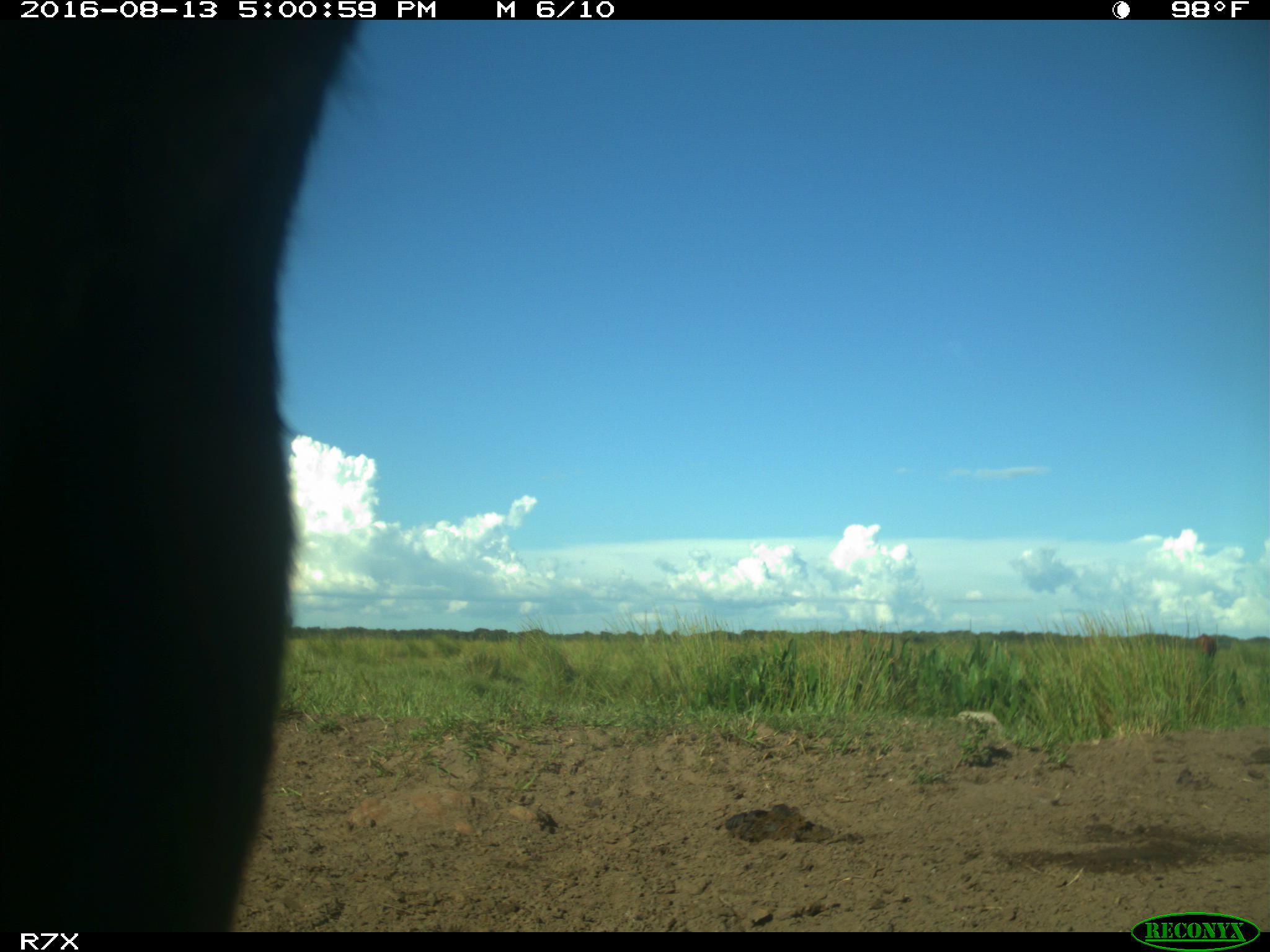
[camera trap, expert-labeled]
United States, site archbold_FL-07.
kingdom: Animalia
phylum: Chordata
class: Mammalia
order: Artiodactyla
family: Bovidae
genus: Bos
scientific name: Bos taurus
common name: domestic cow